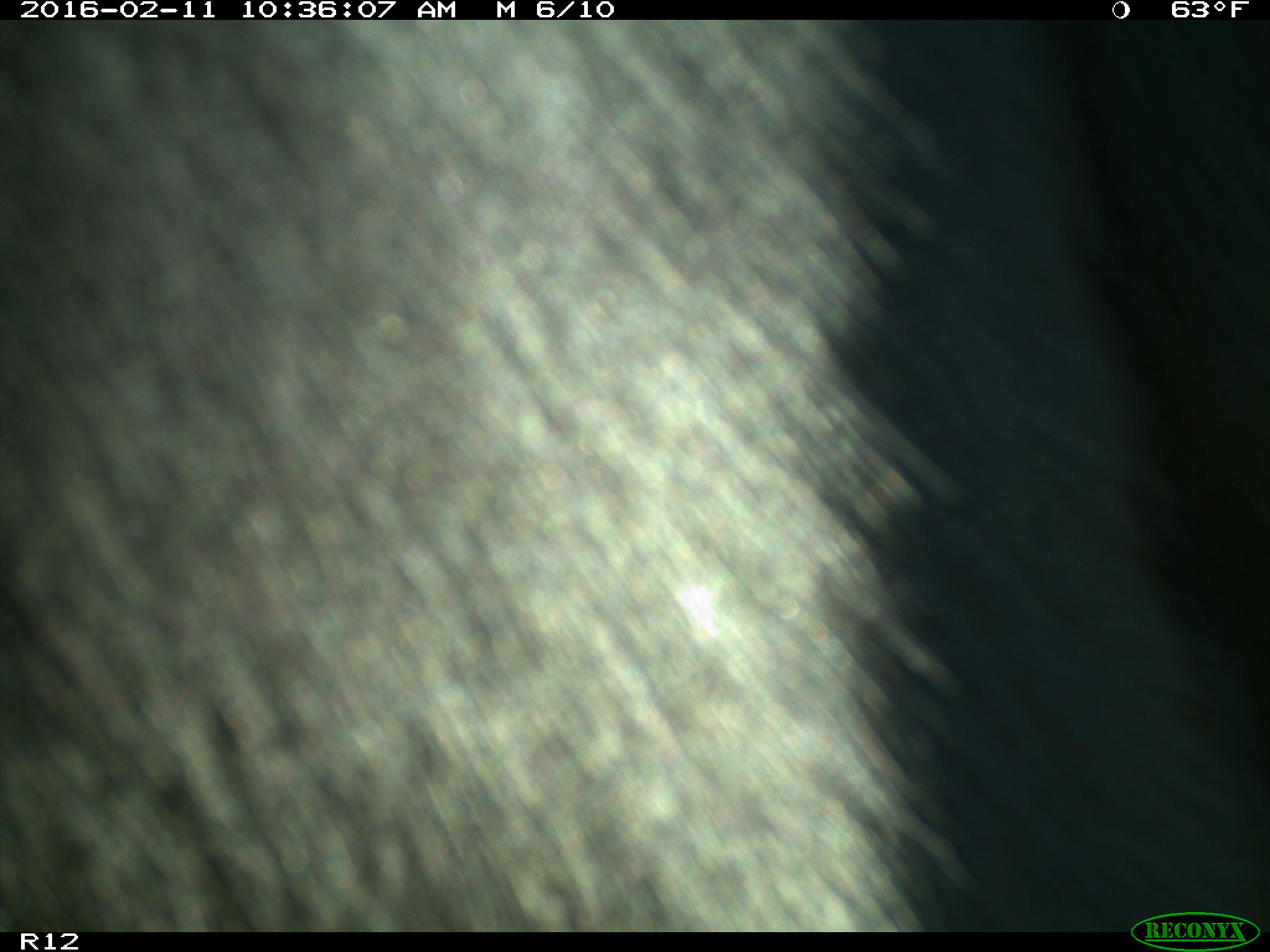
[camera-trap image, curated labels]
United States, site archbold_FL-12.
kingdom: Animalia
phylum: Chordata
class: Mammalia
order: Artiodactyla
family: Bovidae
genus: Bos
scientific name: Bos taurus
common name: domestic cow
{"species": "Bos taurus (domestic cow)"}